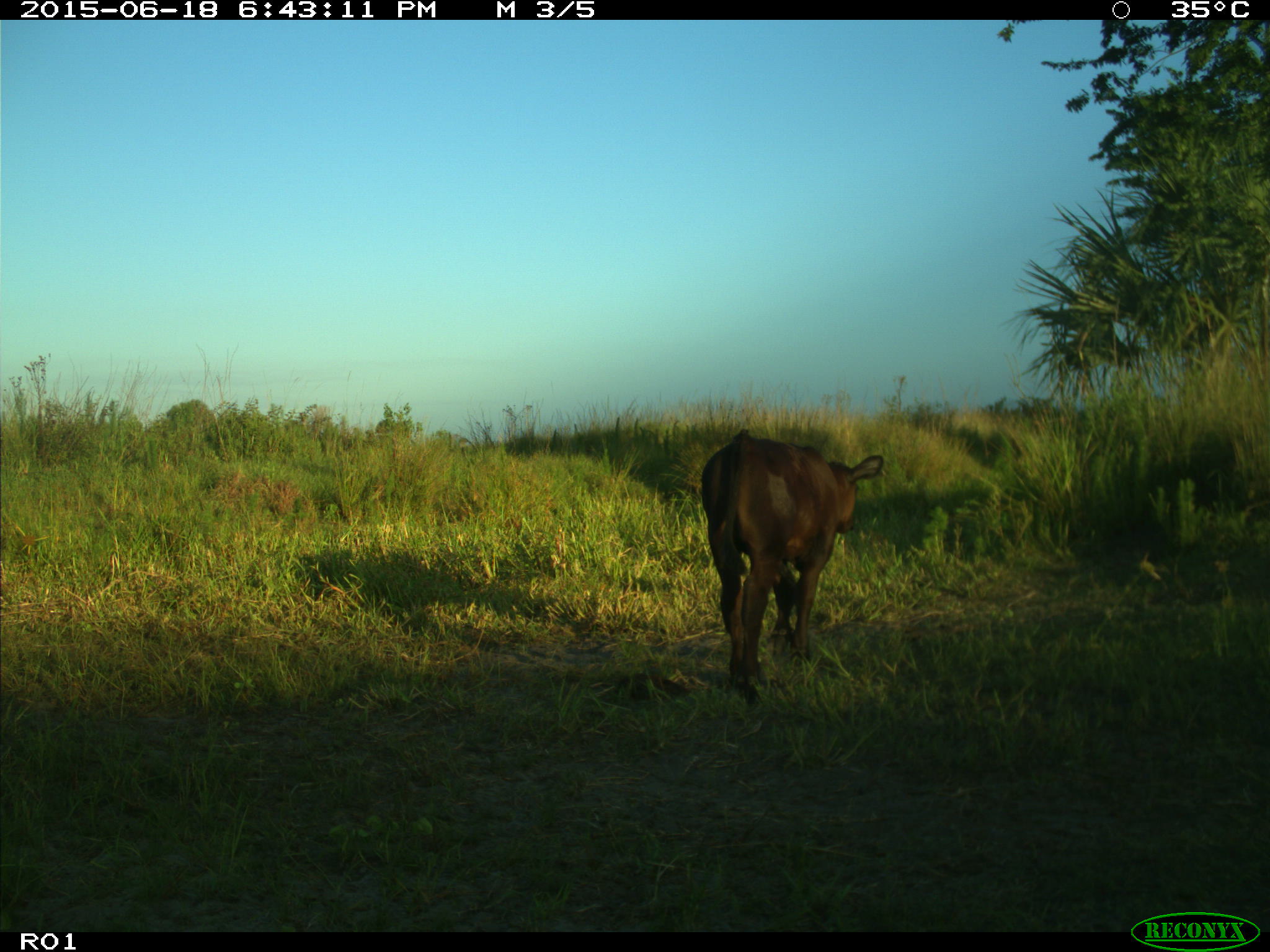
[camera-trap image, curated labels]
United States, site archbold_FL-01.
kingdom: Animalia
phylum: Chordata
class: Mammalia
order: Artiodactyla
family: Bovidae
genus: Bos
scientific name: Bos taurus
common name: domestic cow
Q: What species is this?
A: Bos taurus (domestic cow).